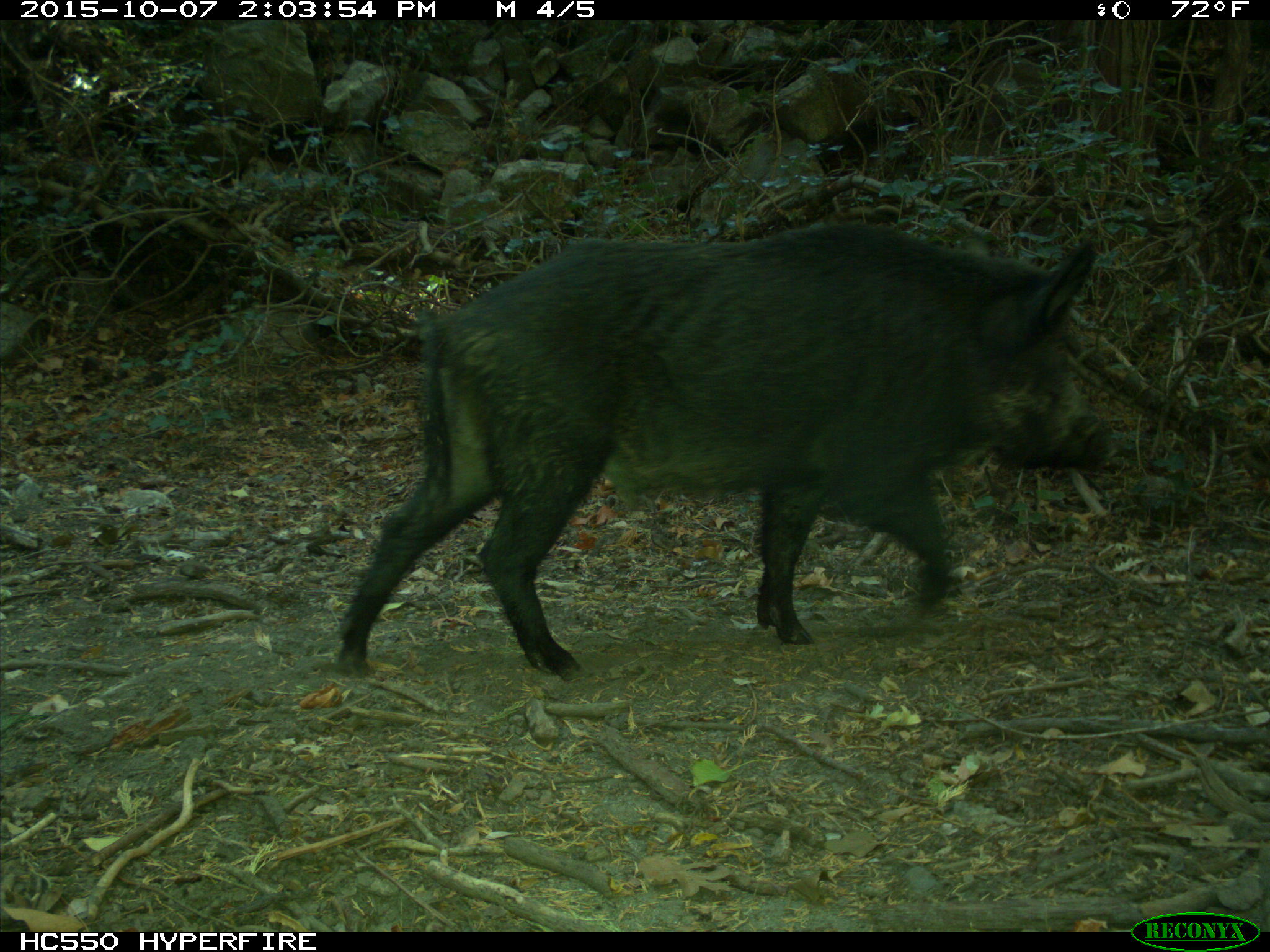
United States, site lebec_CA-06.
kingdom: Animalia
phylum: Chordata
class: Mammalia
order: Artiodactyla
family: Suidae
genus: Sus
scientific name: Sus scrofa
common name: wild boar